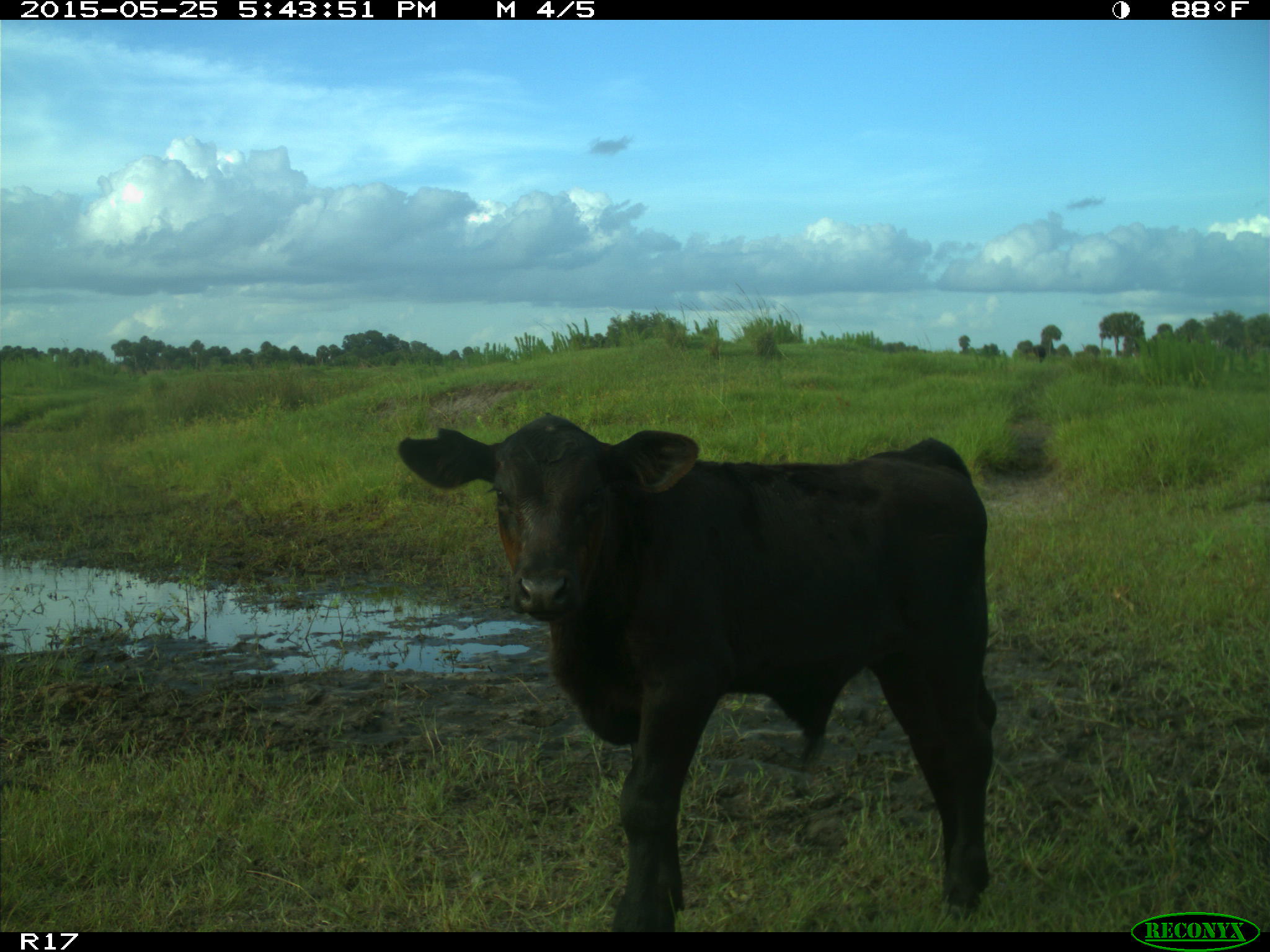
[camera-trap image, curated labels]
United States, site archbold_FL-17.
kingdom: Animalia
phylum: Chordata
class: Mammalia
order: Artiodactyla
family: Bovidae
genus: Bos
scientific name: Bos taurus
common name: domestic cow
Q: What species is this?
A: Bos taurus (domestic cow).